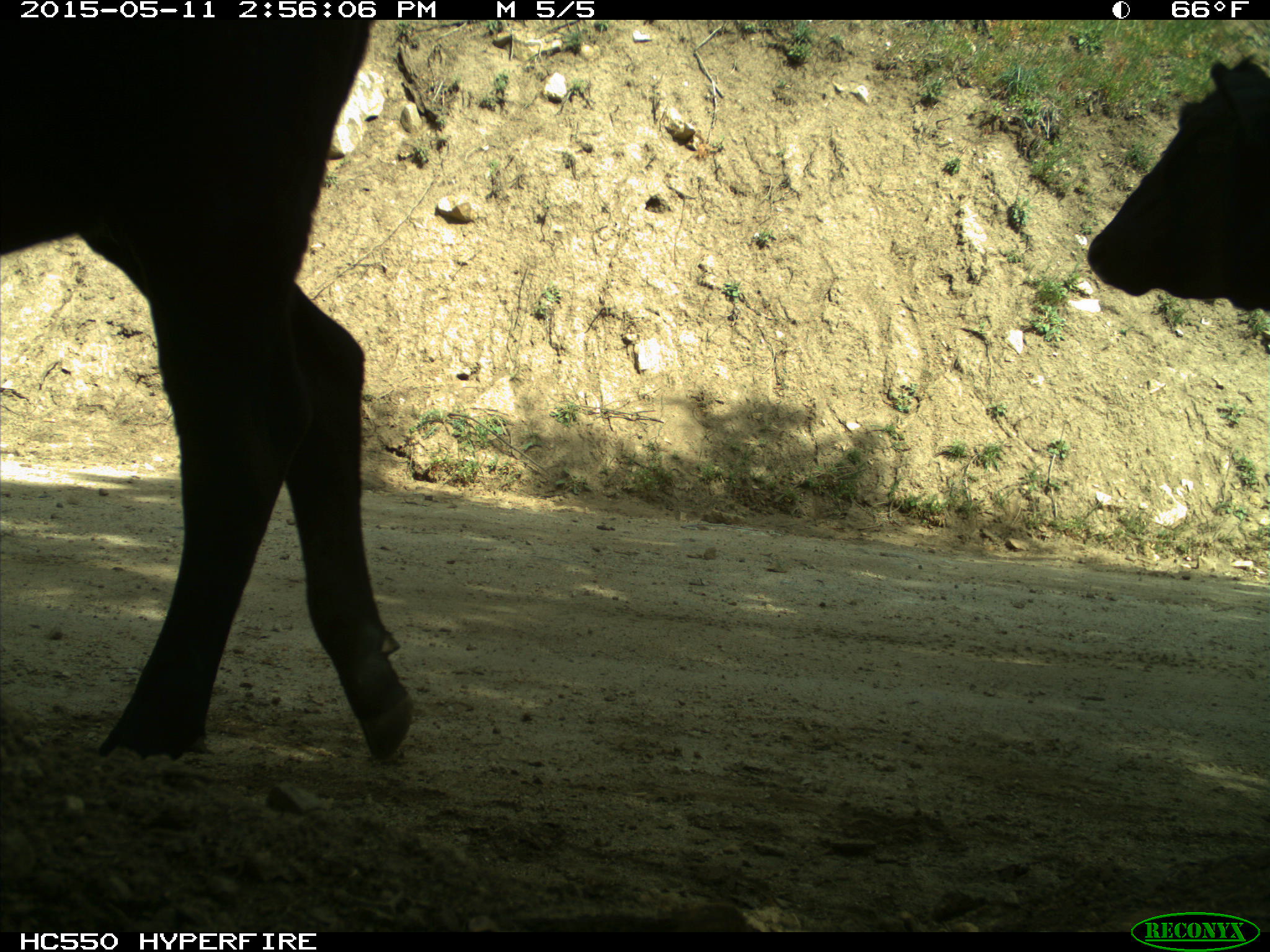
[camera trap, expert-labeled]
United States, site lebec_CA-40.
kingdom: Animalia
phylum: Chordata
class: Mammalia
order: Artiodactyla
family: Bovidae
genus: Bos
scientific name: Bos taurus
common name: domestic cow